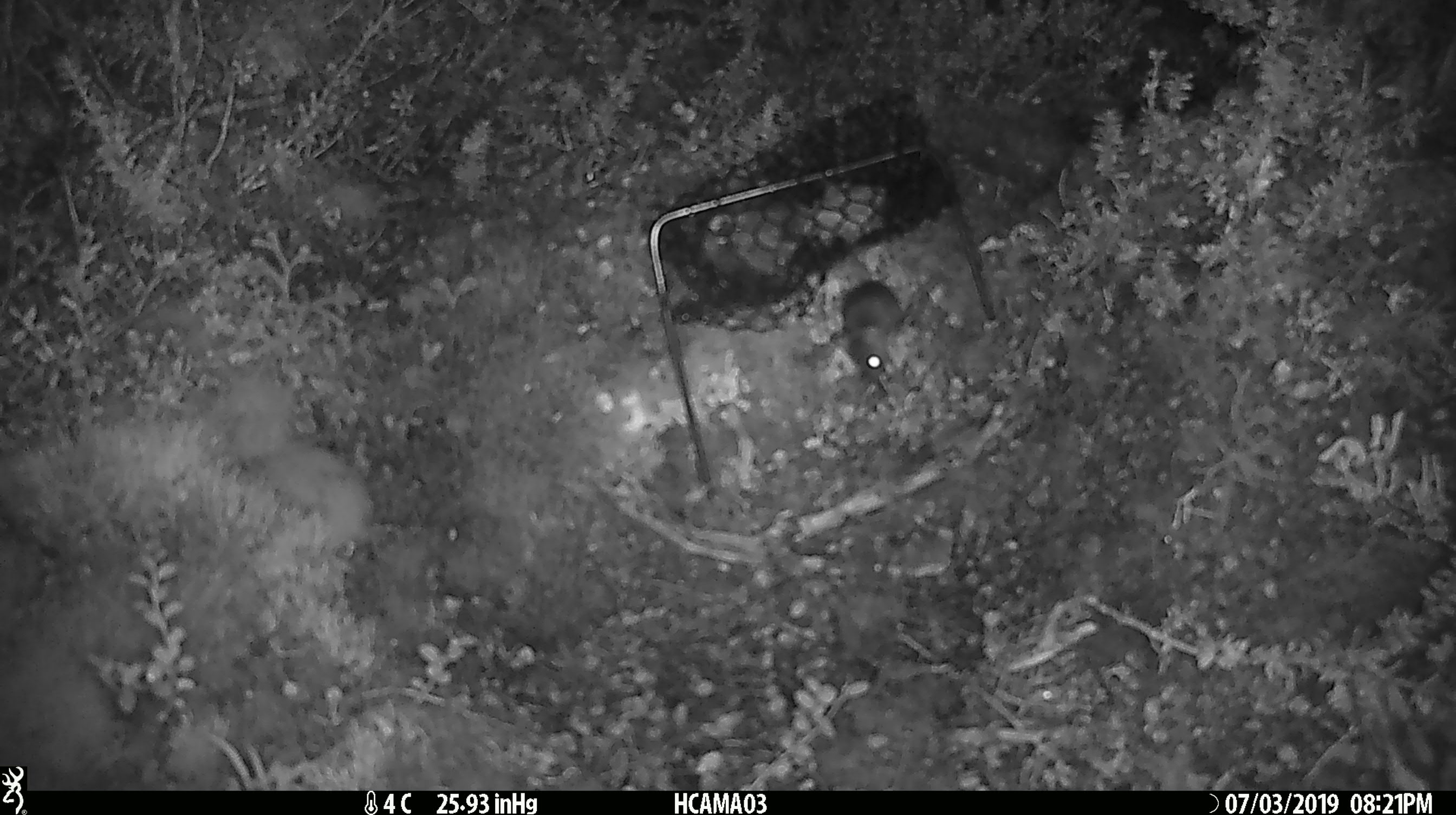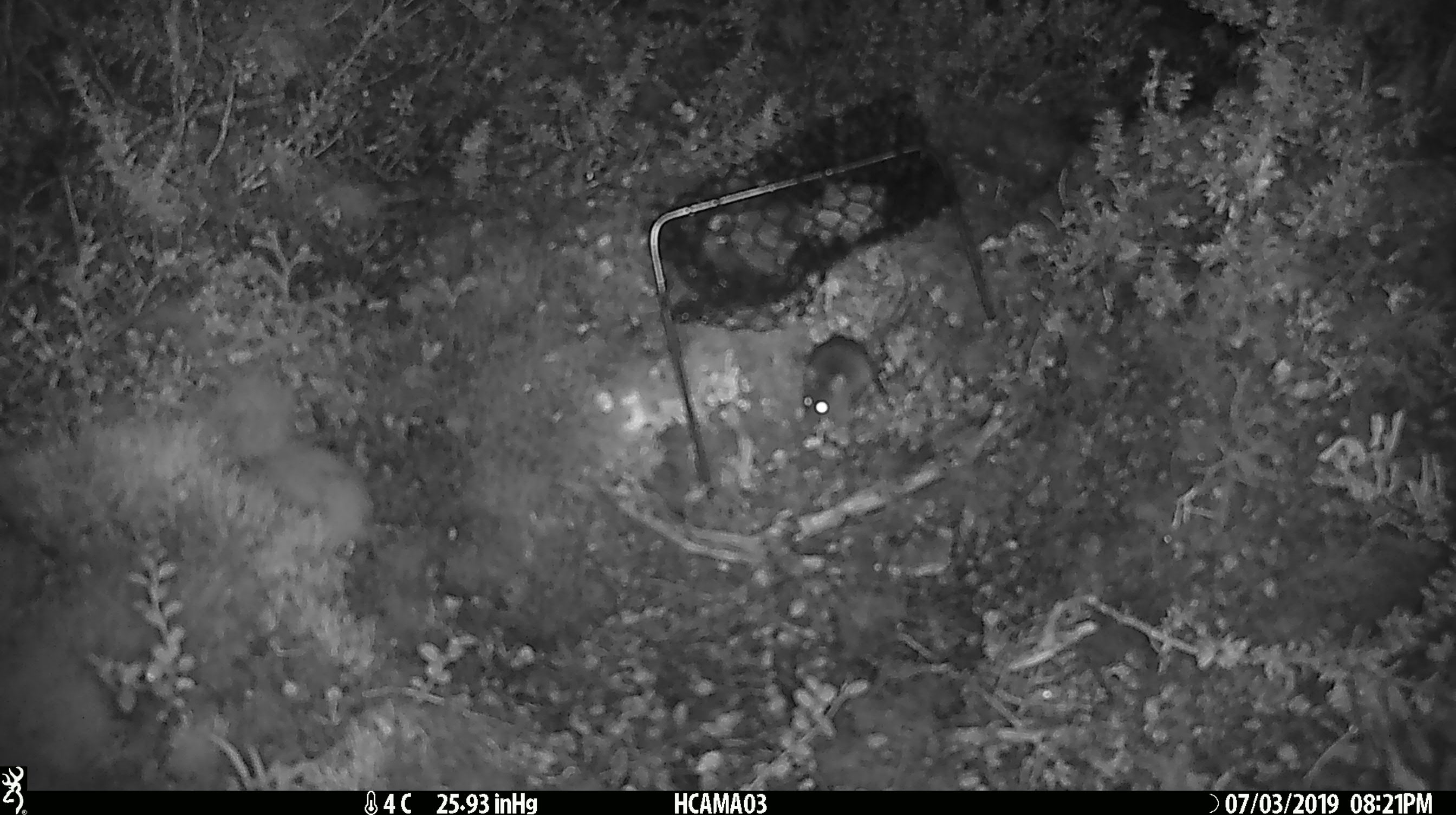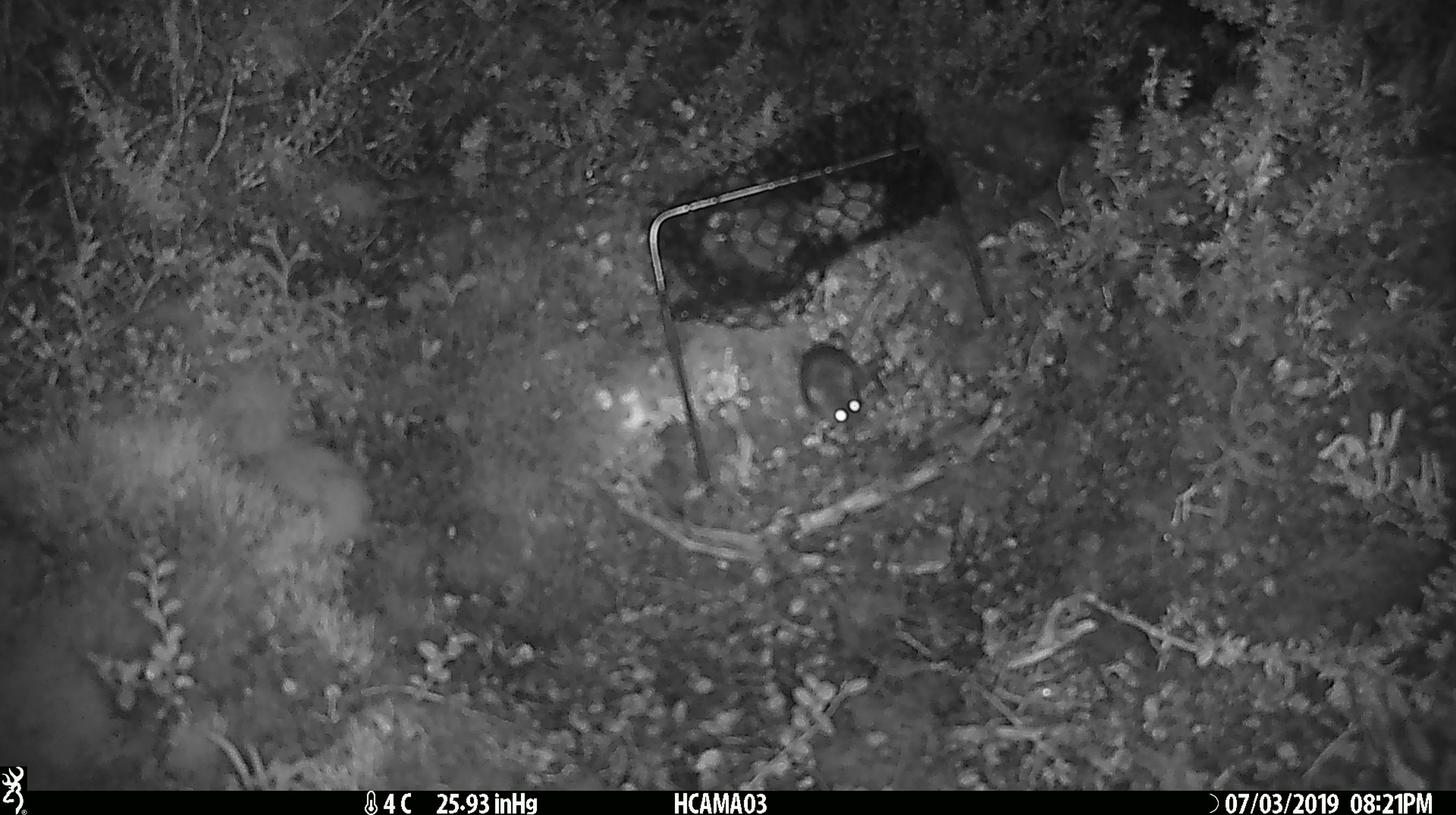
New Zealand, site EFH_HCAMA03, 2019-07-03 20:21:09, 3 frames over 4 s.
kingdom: Animalia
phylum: Chordata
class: Mammalia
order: Rodentia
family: Muridae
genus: Mus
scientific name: Mus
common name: mouse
Mouse (Mus).